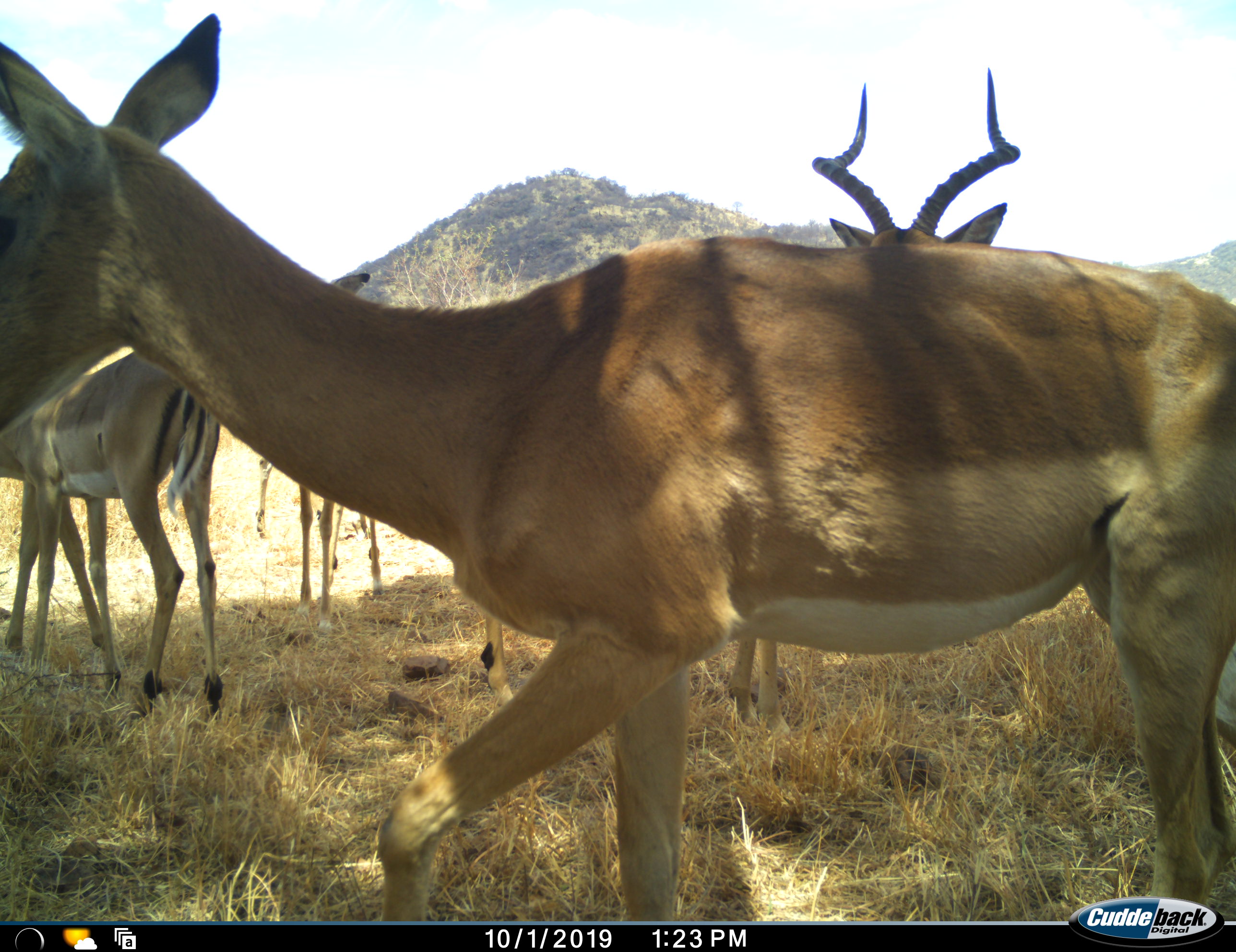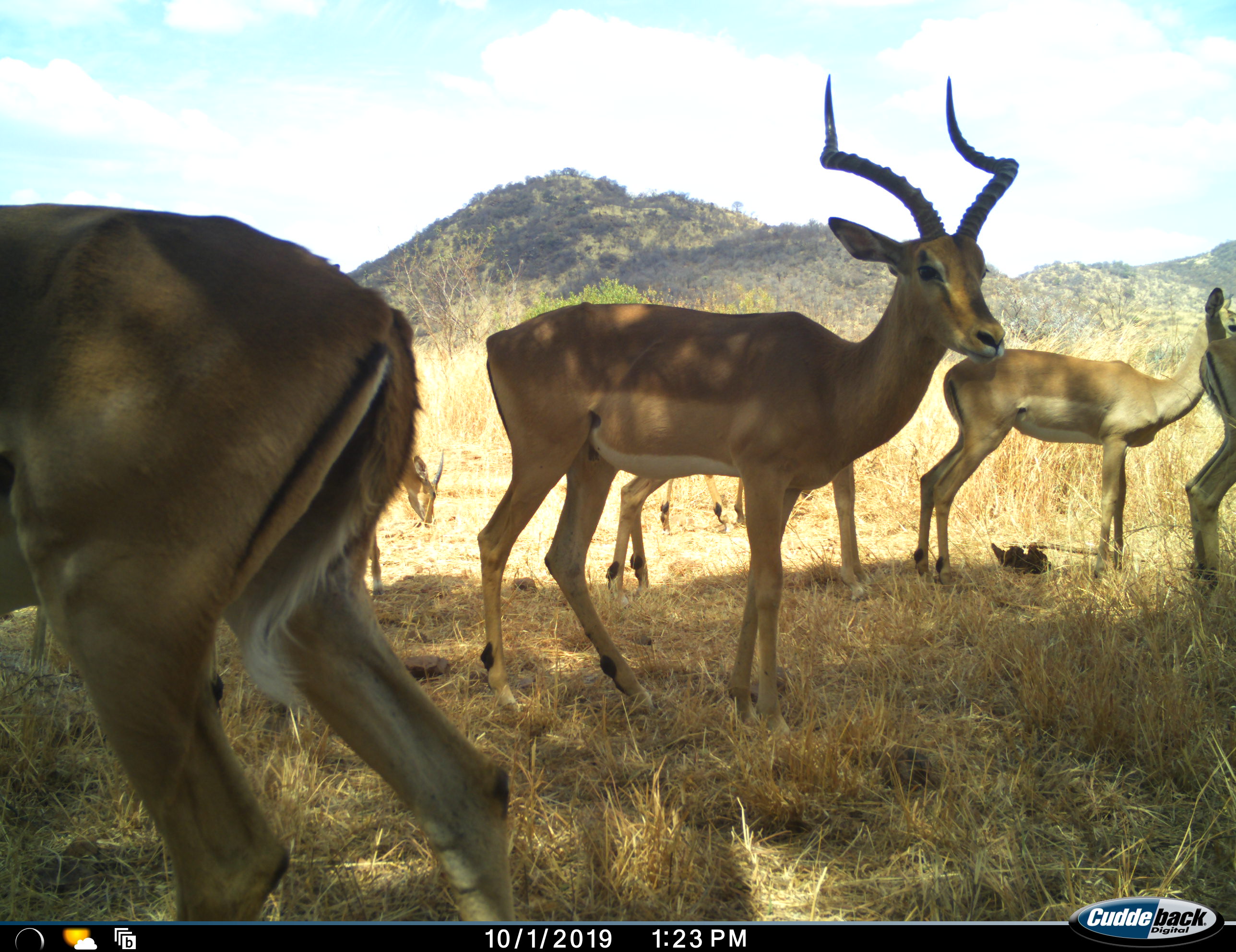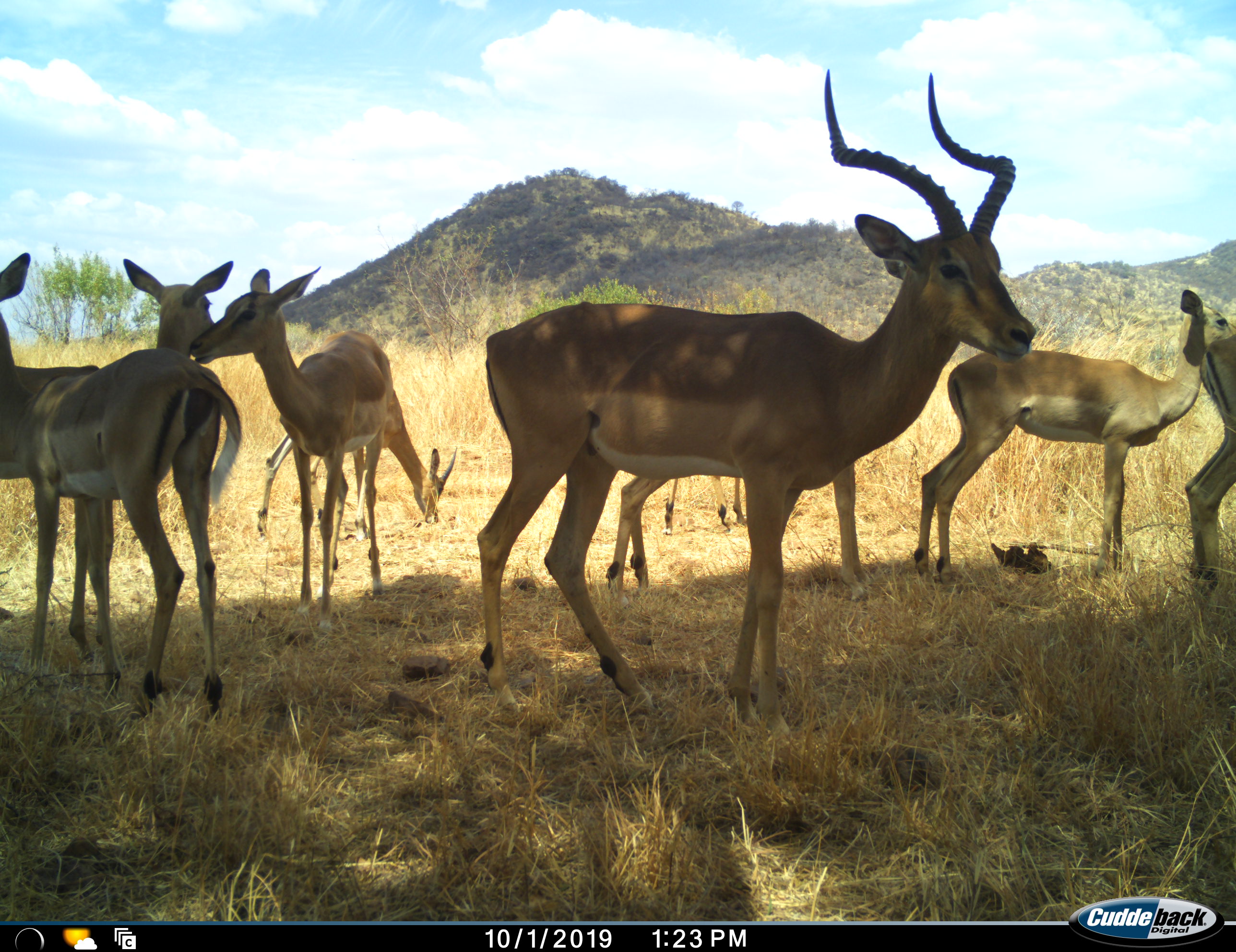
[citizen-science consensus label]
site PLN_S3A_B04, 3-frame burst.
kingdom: Animalia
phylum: Chordata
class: Mammalia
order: Artiodactyla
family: Bovidae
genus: Aepyceros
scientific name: Aepyceros melampus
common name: impala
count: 9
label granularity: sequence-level